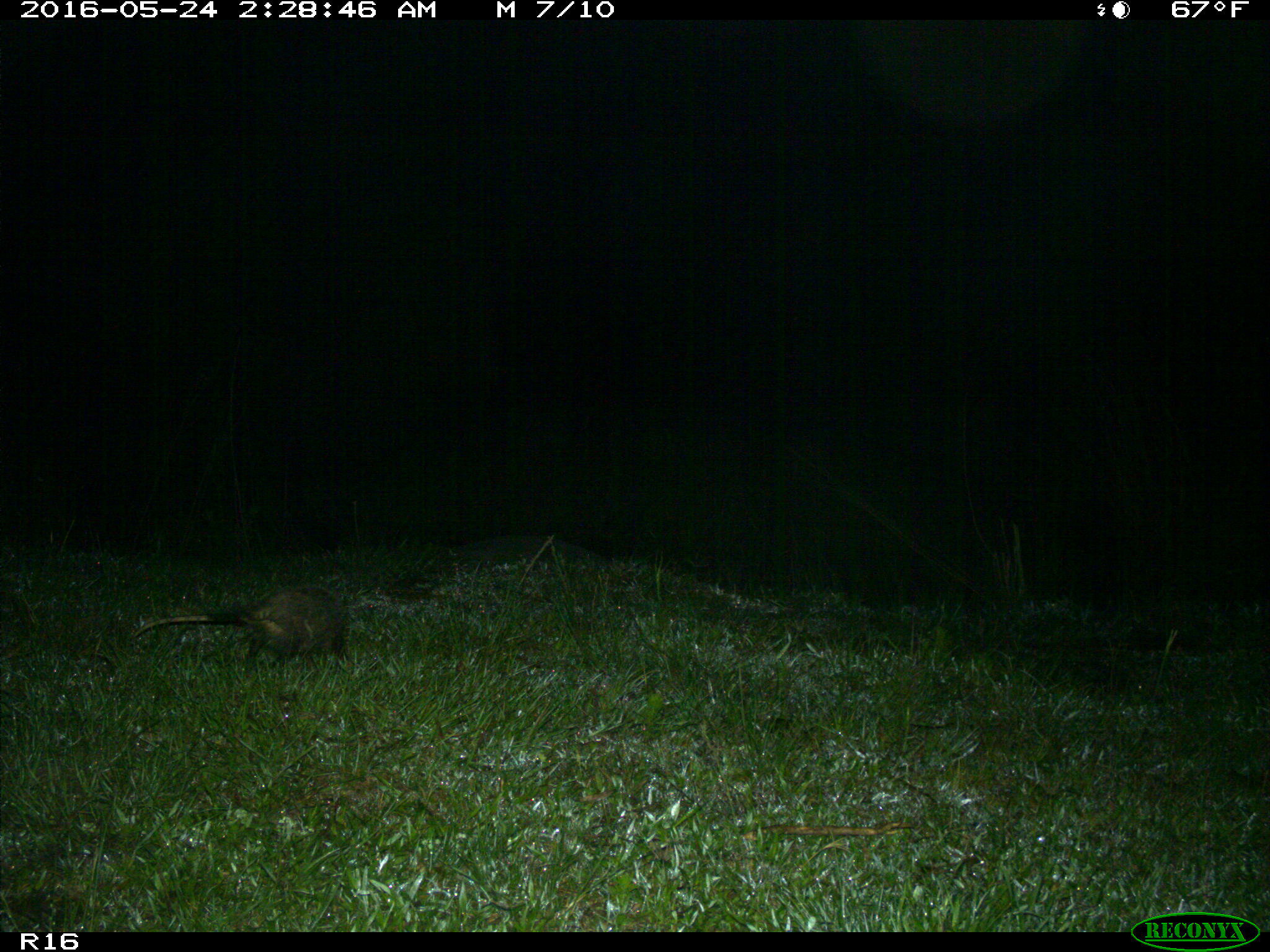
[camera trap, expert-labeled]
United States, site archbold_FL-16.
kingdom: Animalia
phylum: Chordata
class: Mammalia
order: Didelphimorphia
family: Didelphidae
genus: Didelphis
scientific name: Didelphis virginiana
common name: virginia opossum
Didelphis virginiana (virginia opossum).